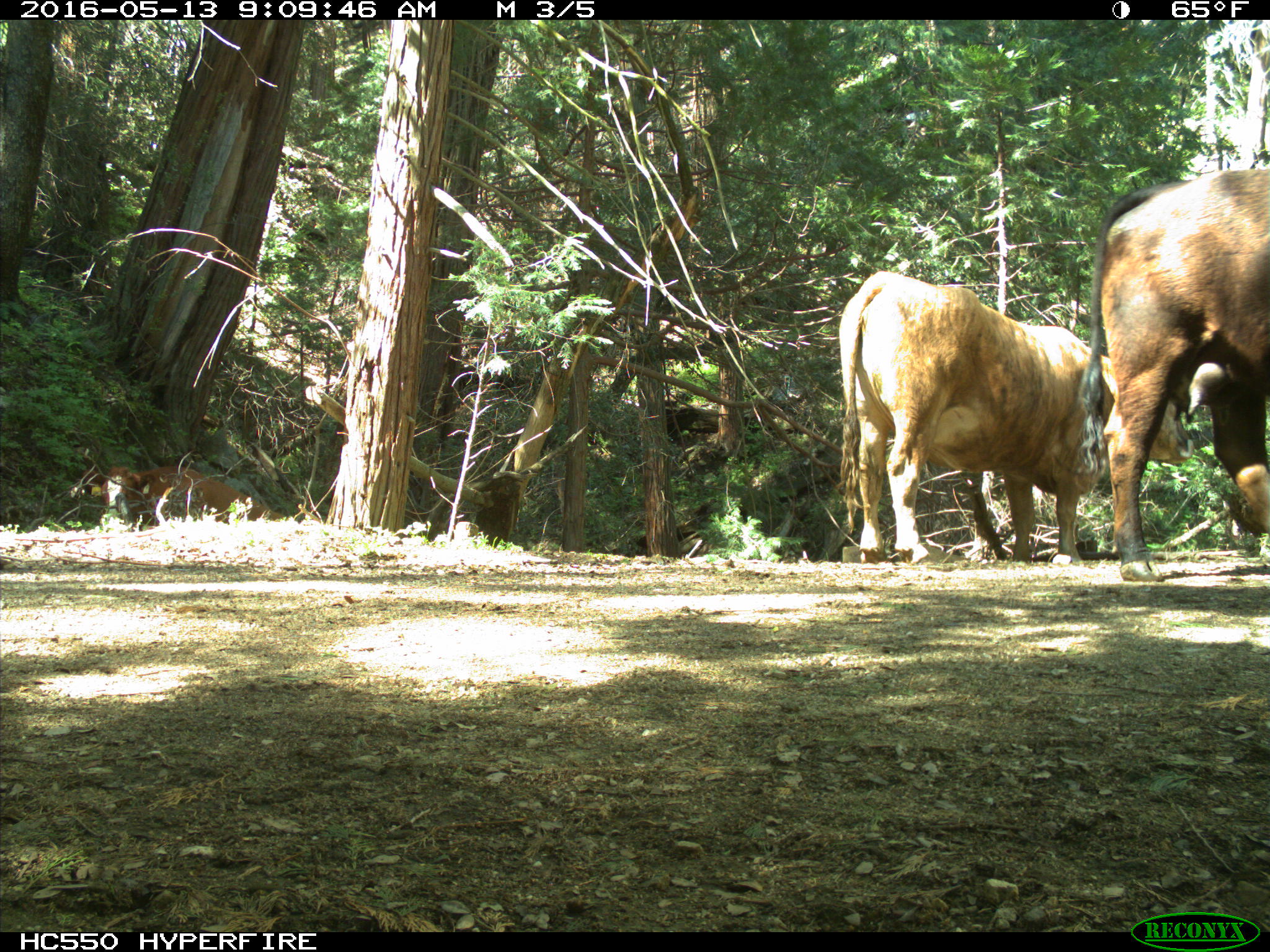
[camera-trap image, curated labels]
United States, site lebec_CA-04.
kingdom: Animalia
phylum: Chordata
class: Mammalia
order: Artiodactyla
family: Bovidae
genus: Bos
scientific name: Bos taurus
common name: domestic cow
Bos taurus (domestic cow).